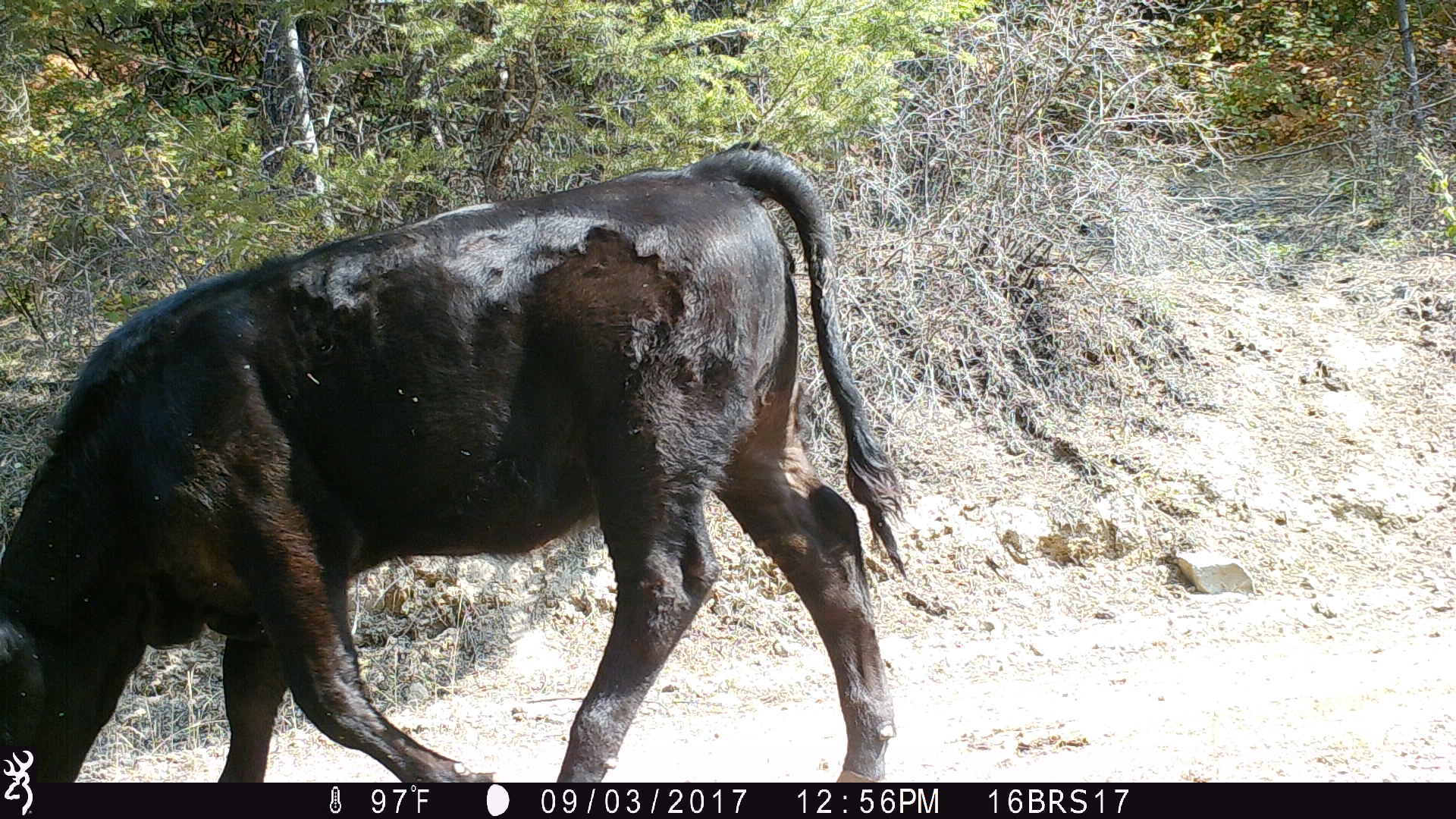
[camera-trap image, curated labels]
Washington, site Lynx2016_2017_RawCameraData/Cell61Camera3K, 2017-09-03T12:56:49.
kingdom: Animalia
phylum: Chordata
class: Mammalia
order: Artiodactyla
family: Bovidae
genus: Bos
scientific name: Bos taurus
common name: domestic cattle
Domestic cattle (Bos taurus). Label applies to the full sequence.